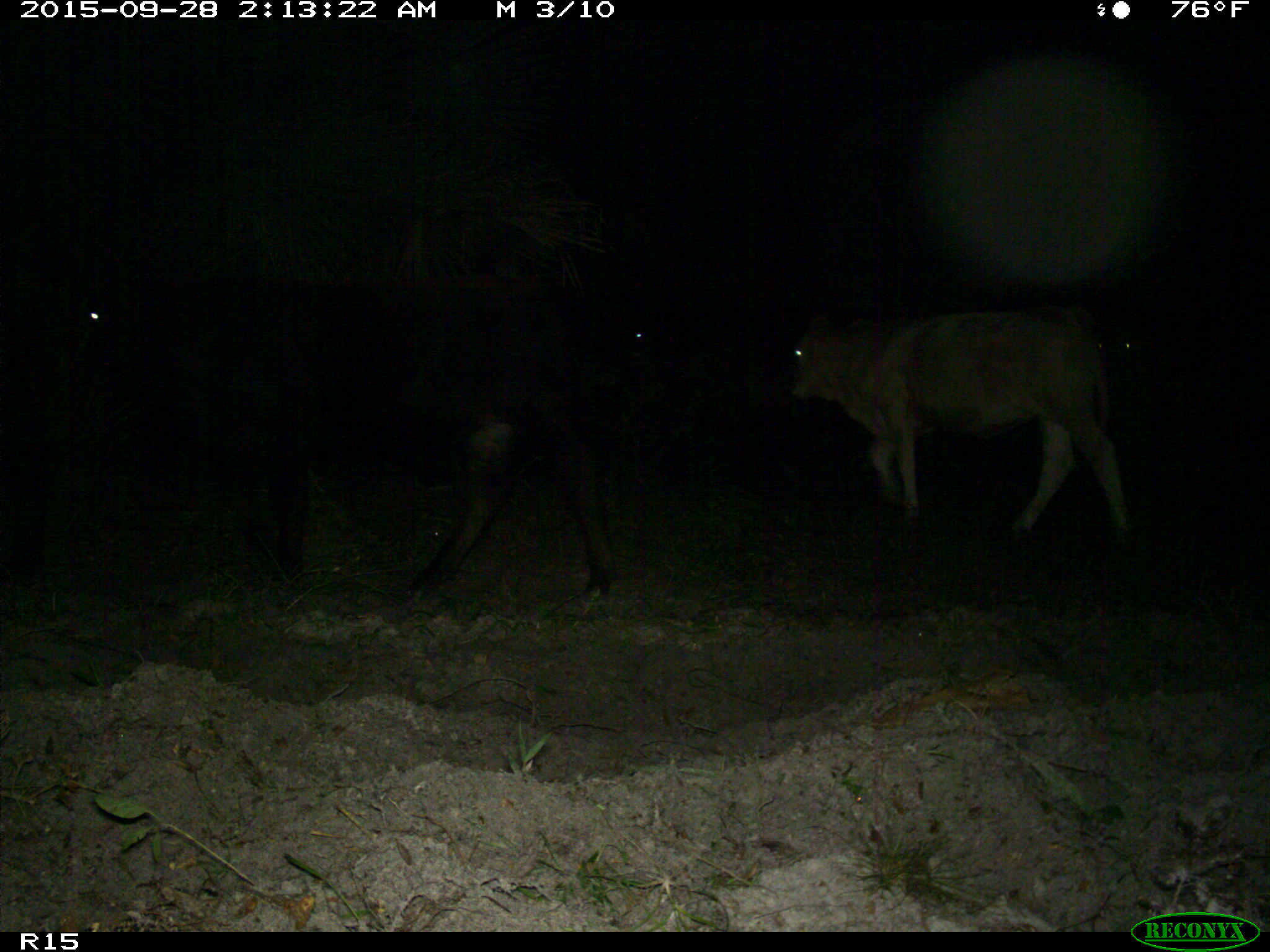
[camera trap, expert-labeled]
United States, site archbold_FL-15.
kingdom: Animalia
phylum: Chordata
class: Mammalia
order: Artiodactyla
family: Bovidae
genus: Bos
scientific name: Bos taurus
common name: domestic cow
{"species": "Bos taurus (domestic cow)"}